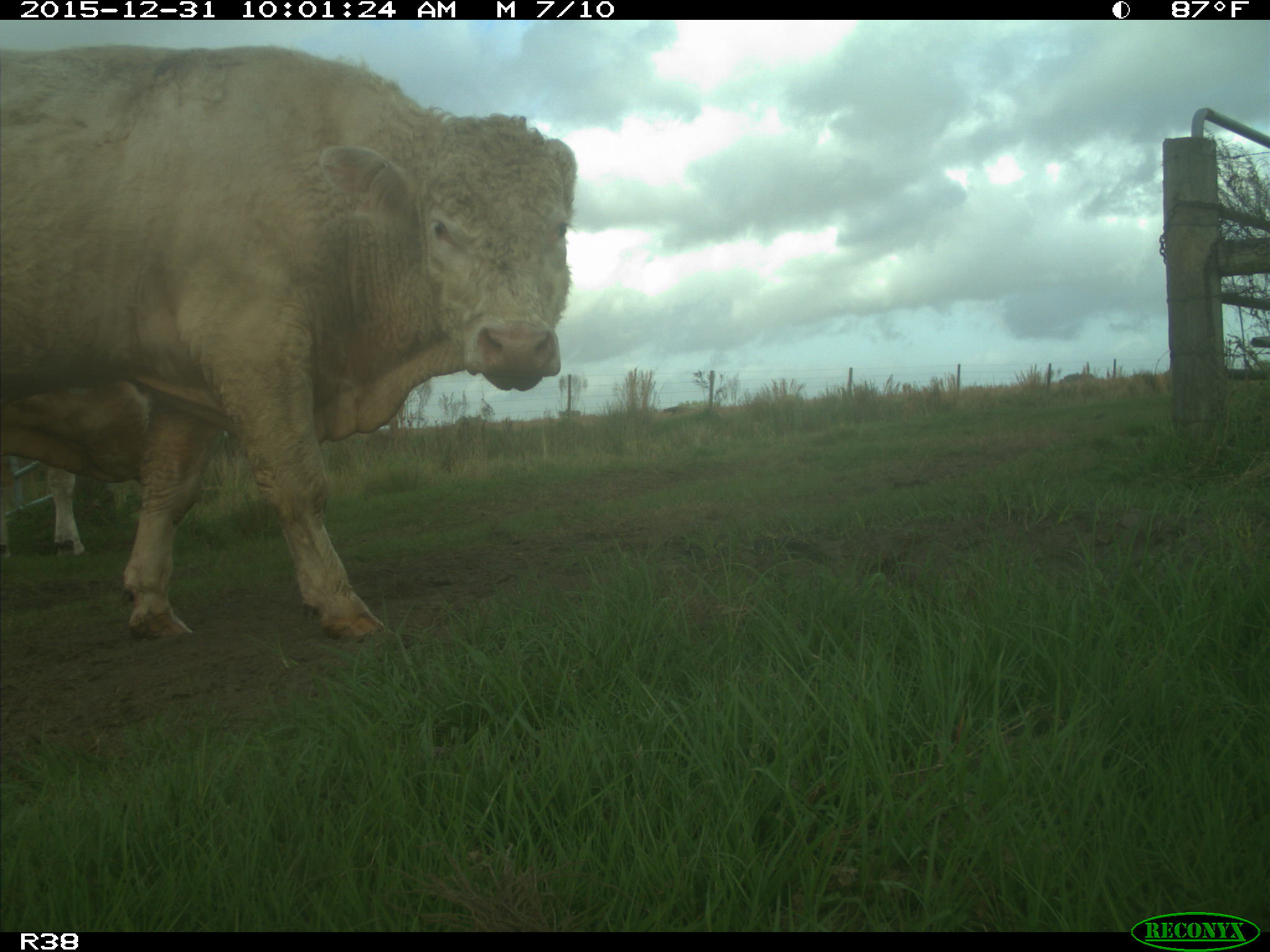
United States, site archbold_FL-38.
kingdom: Animalia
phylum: Chordata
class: Mammalia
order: Artiodactyla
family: Bovidae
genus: Bos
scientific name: Bos taurus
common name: domestic cow